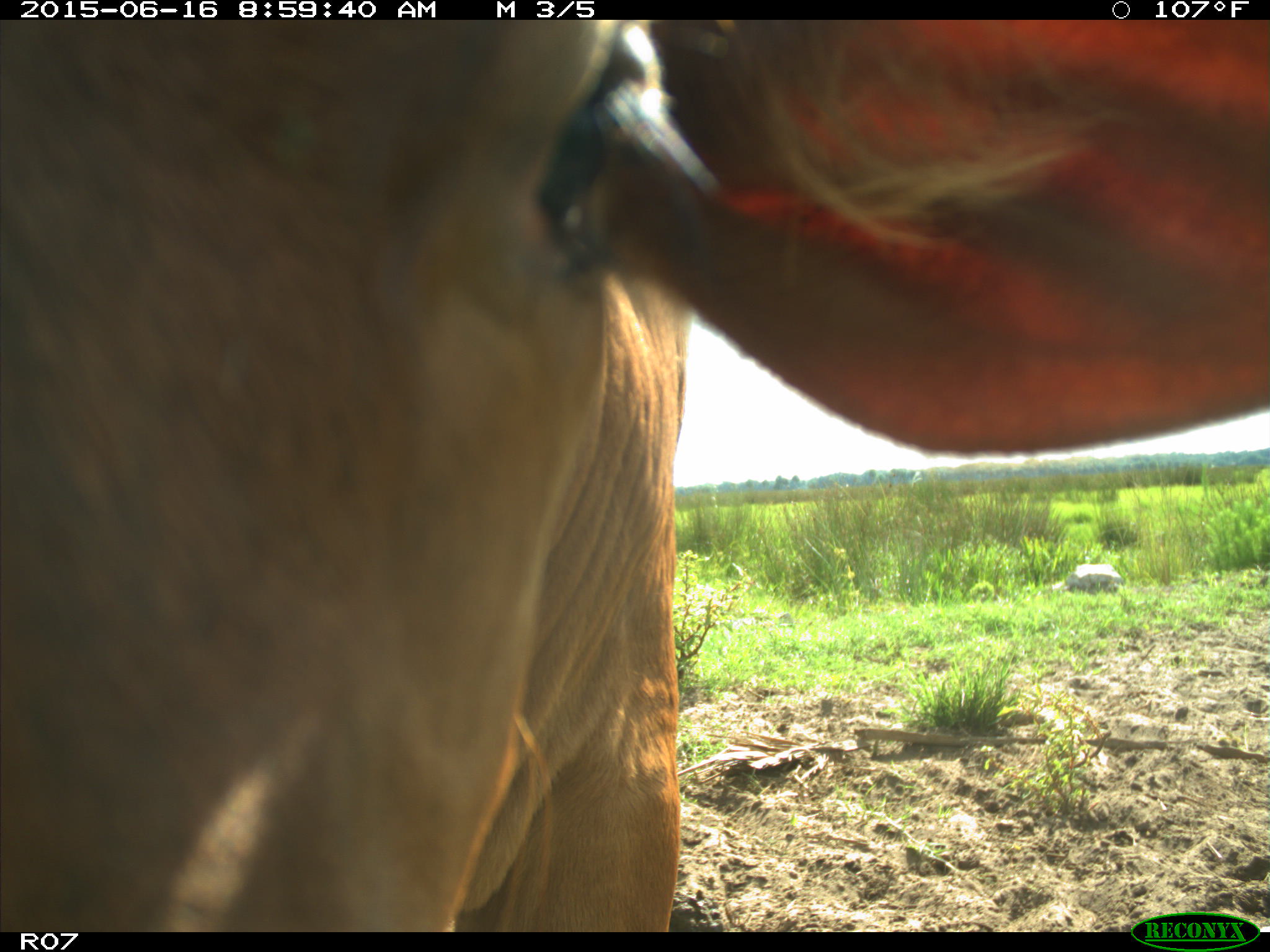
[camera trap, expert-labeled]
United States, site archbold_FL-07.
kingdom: Animalia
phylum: Chordata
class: Mammalia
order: Artiodactyla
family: Bovidae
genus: Bos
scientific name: Bos taurus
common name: domestic cow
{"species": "Bos taurus (domestic cow)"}